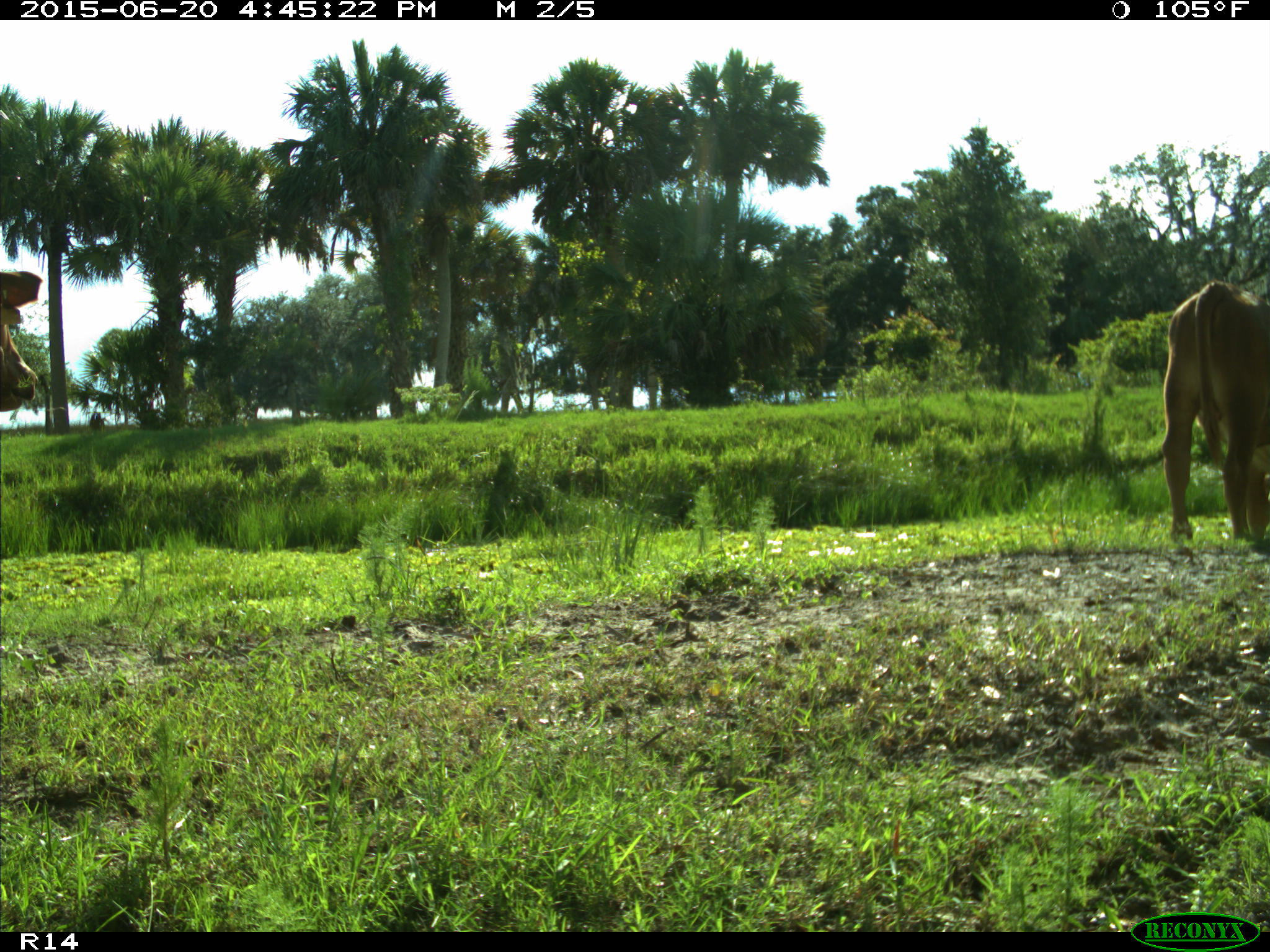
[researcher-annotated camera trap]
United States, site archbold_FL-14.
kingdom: Animalia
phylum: Chordata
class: Mammalia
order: Artiodactyla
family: Bovidae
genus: Bos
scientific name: Bos taurus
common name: domestic cow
Bos taurus (domestic cow).